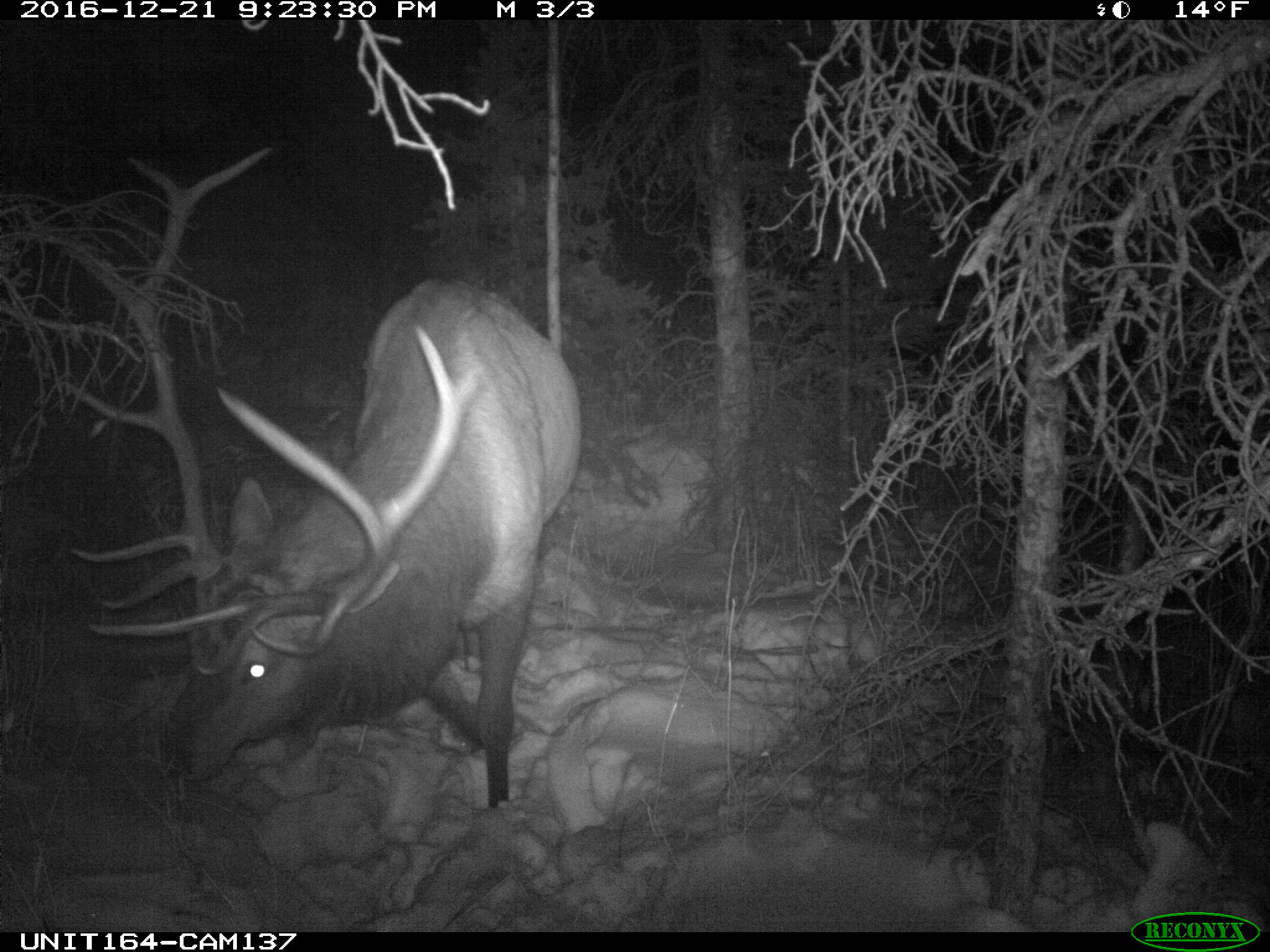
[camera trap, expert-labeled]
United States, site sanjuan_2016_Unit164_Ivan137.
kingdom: Animalia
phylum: Chordata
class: Mammalia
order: Artiodactyla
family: Cervidae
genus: Cervus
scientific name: Cervus elaphus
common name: red deer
Cervus elaphus (red deer).